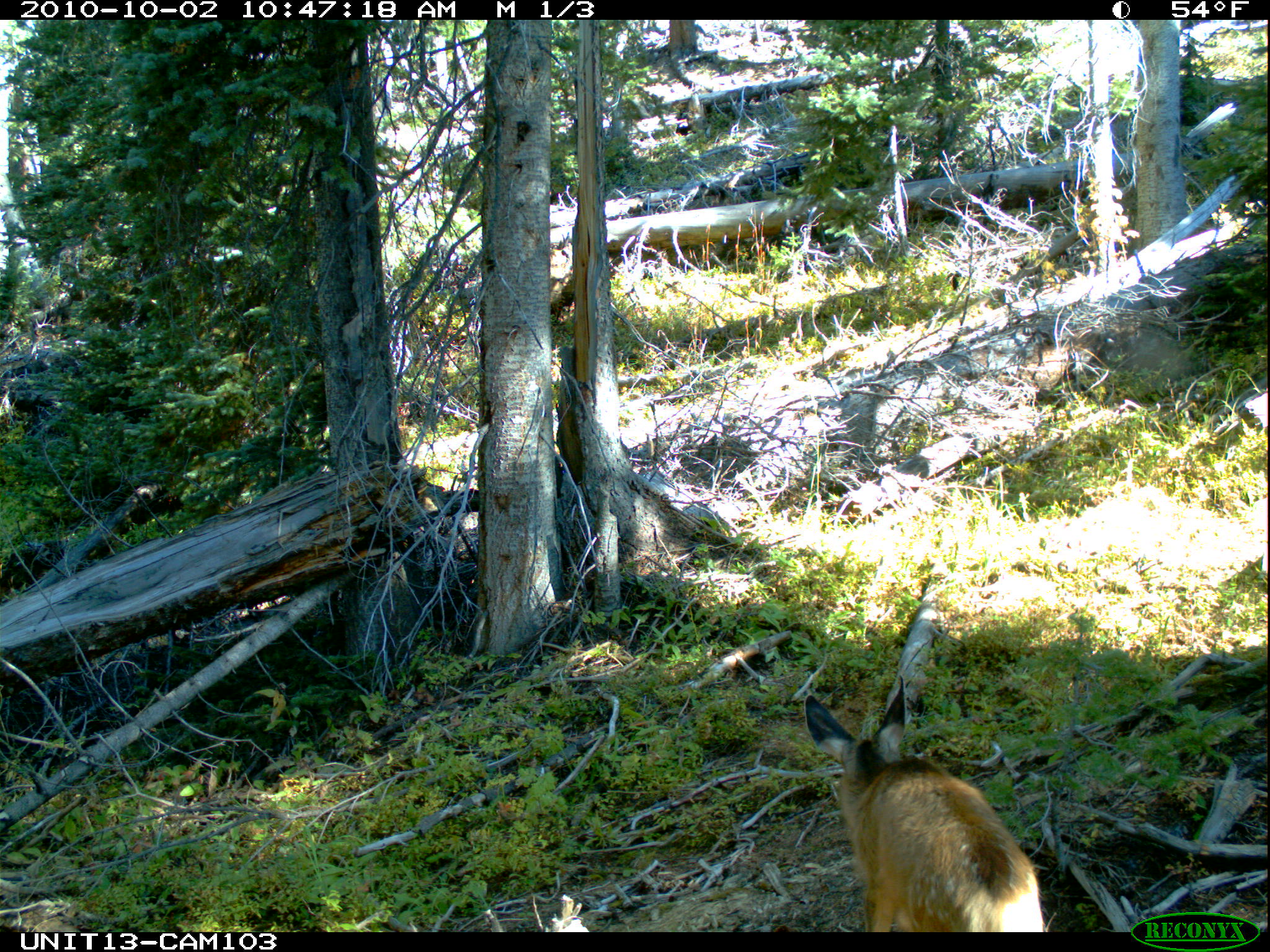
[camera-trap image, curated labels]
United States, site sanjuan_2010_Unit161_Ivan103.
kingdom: Animalia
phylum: Chordata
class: Mammalia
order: Artiodactyla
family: Cervidae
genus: Odocoileus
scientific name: Odocoileus hemionus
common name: mule deer